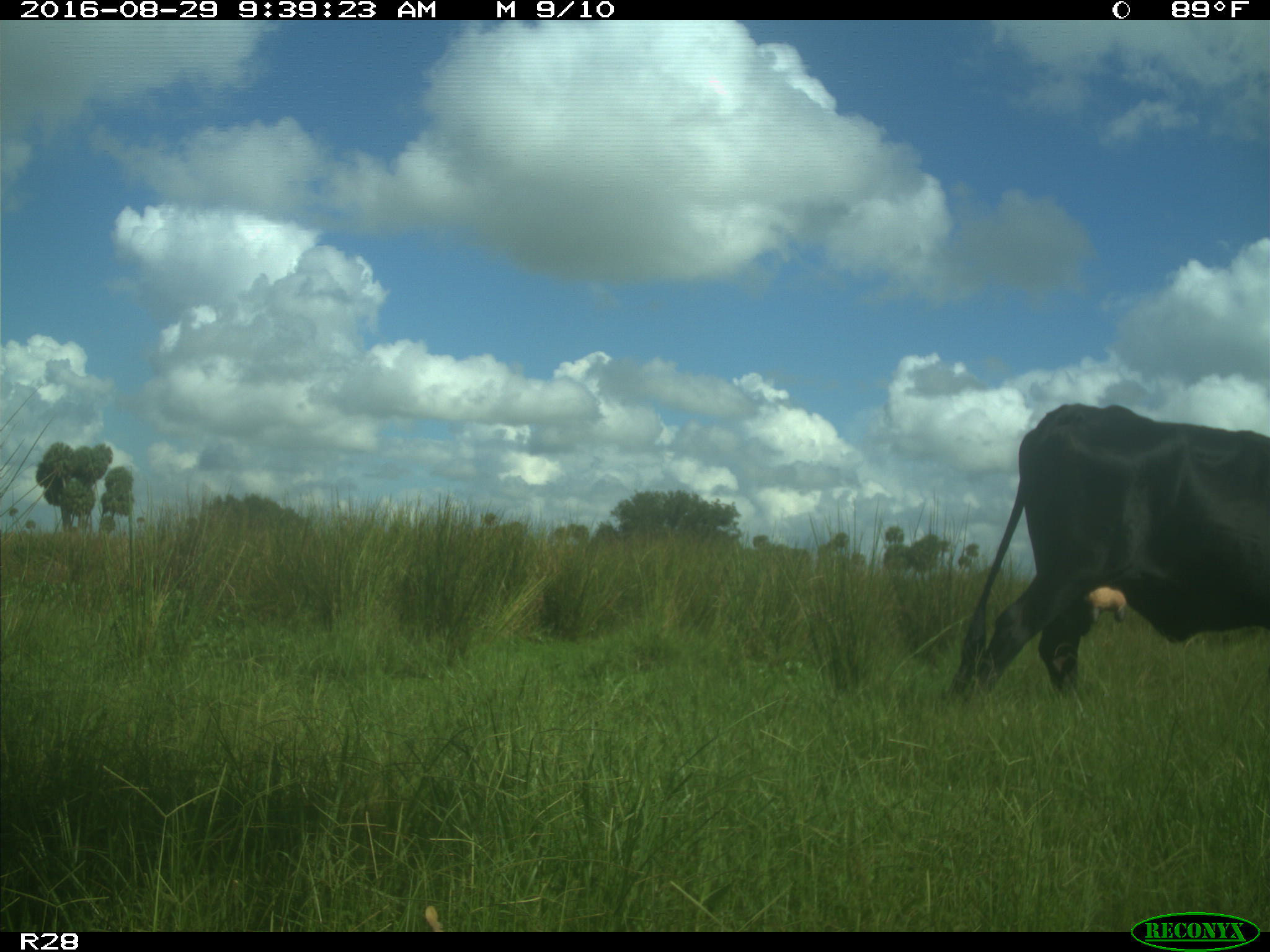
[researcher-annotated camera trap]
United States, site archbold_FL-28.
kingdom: Animalia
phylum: Chordata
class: Mammalia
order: Artiodactyla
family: Bovidae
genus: Bos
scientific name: Bos taurus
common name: domestic cow